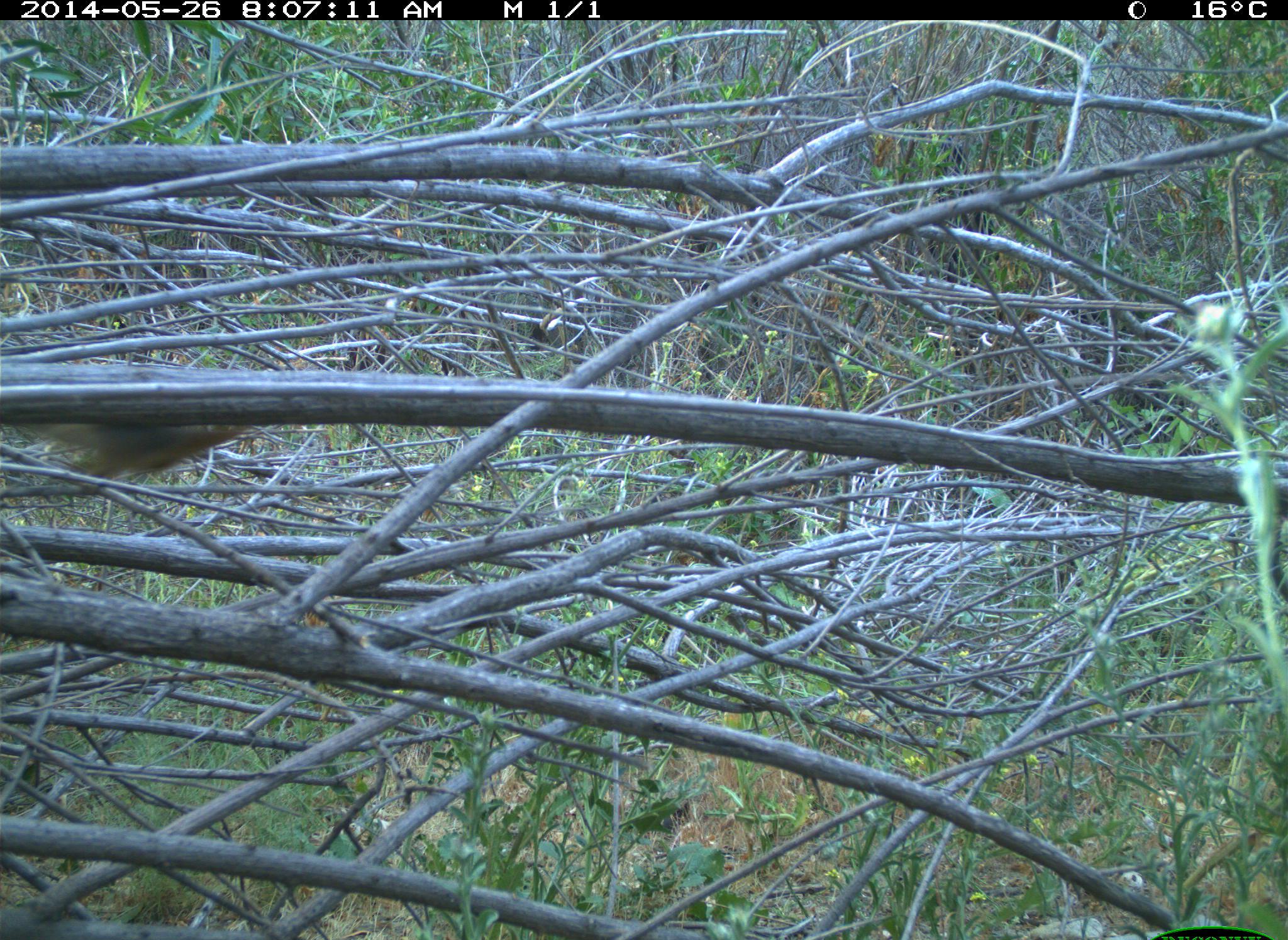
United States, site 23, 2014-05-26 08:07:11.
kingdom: Animalia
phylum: Chordata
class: Aves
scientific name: Aves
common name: bird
Bird (Aves).